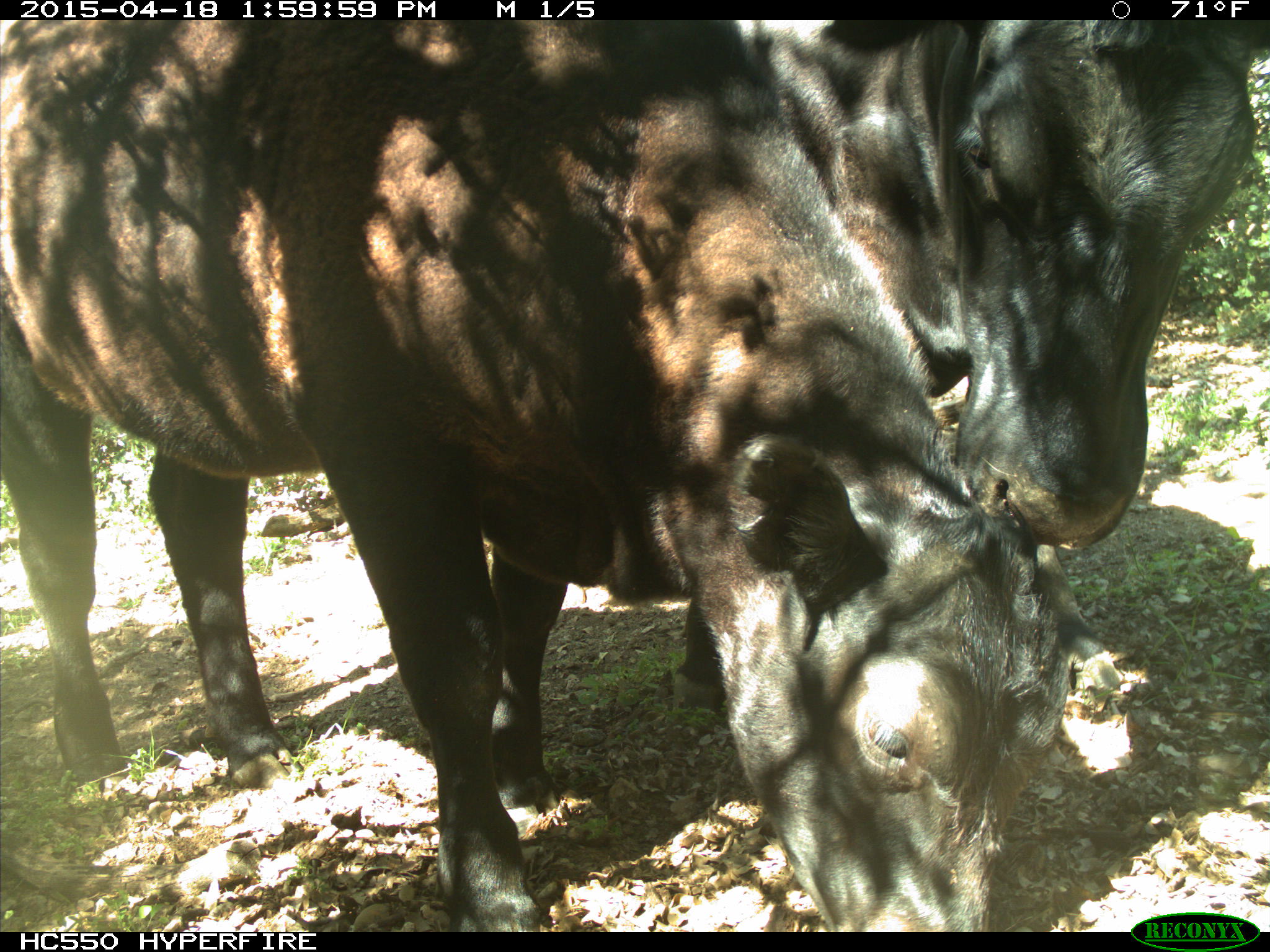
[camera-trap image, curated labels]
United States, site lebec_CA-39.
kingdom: Animalia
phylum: Chordata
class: Mammalia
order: Artiodactyla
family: Bovidae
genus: Bos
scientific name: Bos taurus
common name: domestic cow